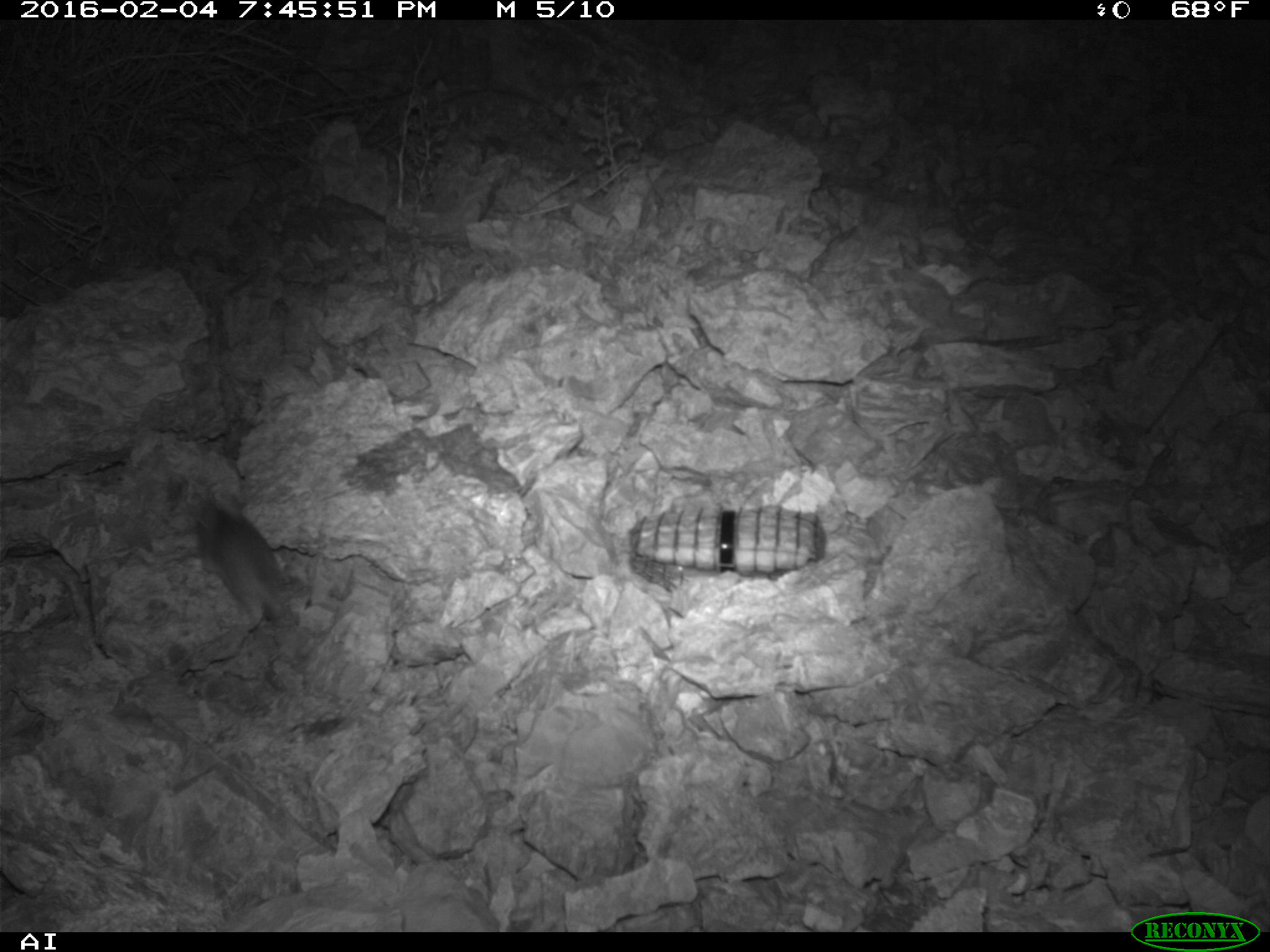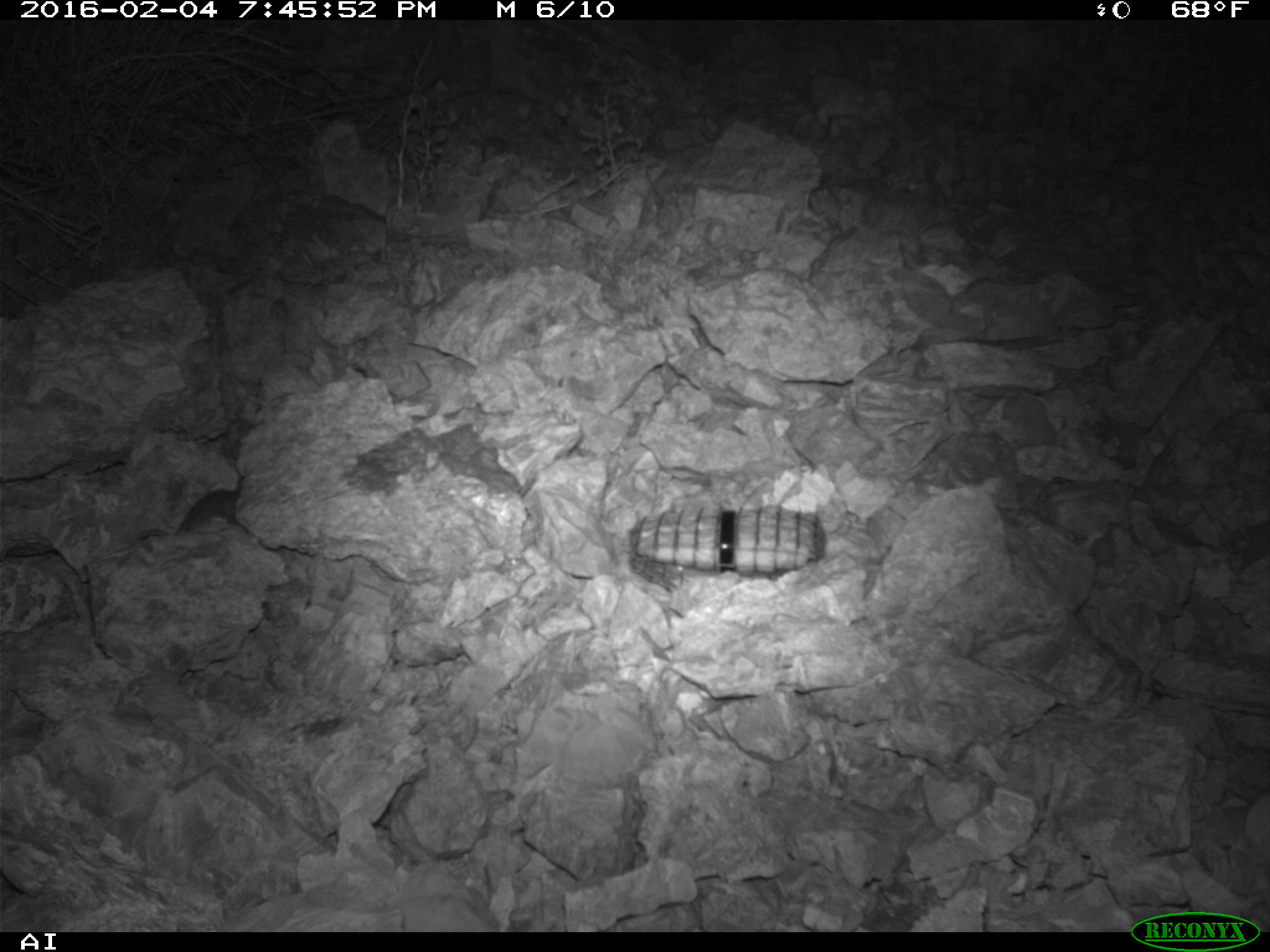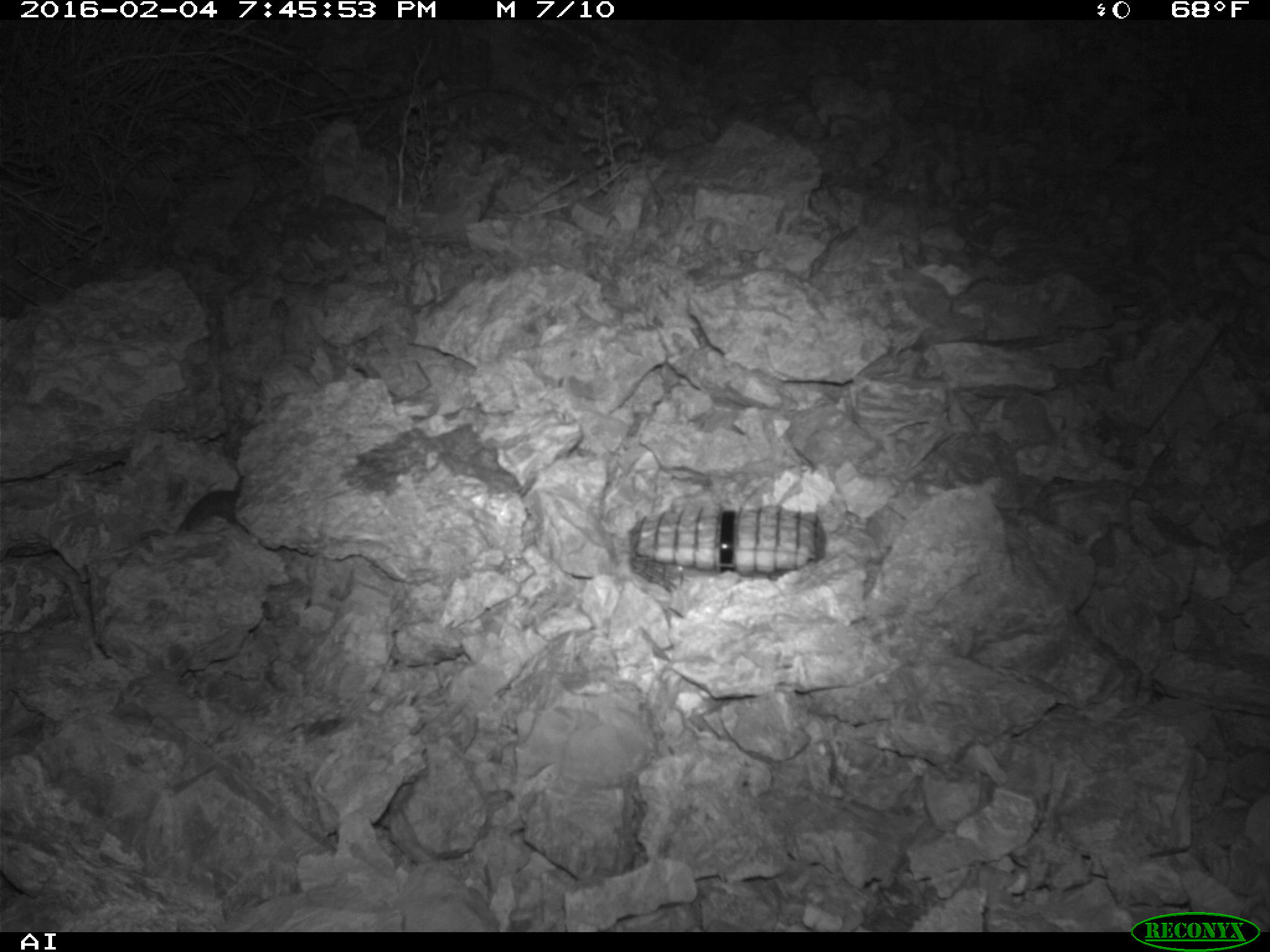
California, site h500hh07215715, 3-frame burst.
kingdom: Animalia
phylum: Chordata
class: Mammalia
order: Rodentia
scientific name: Rodentia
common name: rodent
Rodent (Rodentia).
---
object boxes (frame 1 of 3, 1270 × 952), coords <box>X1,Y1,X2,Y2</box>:
rodent: <box>194,492,295,623</box>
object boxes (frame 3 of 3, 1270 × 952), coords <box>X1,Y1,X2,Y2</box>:
rodent: <box>138,490,239,540</box>